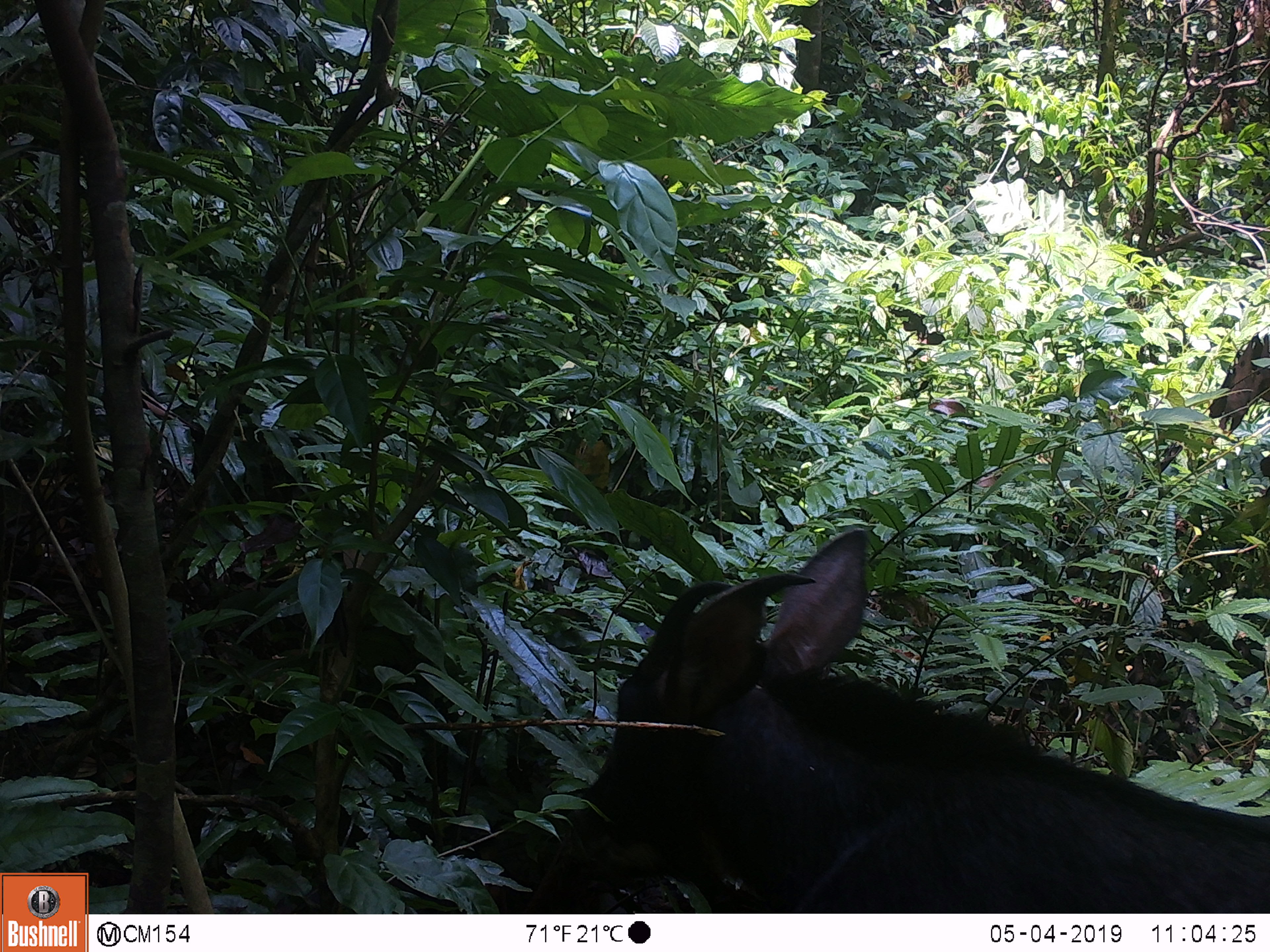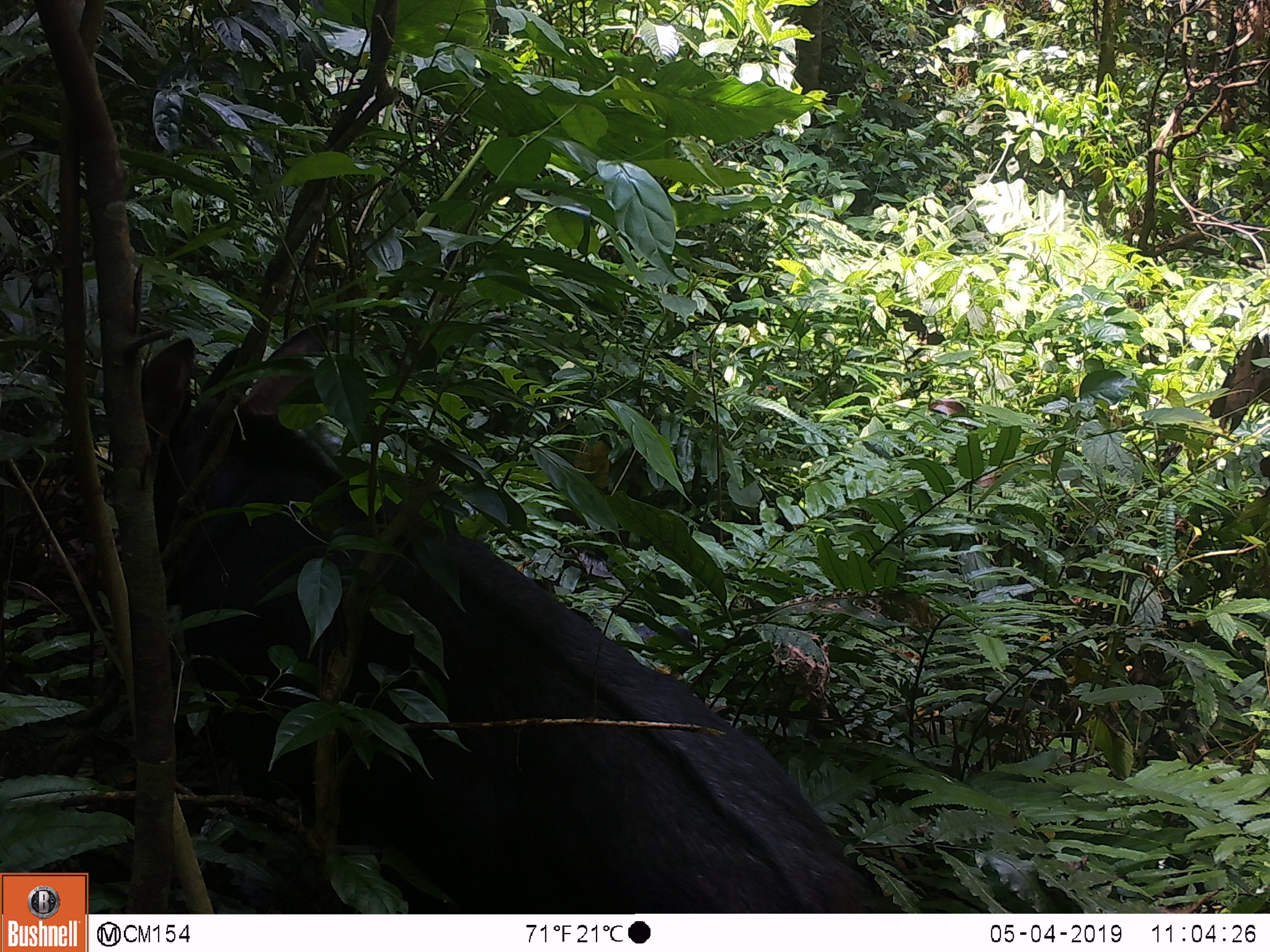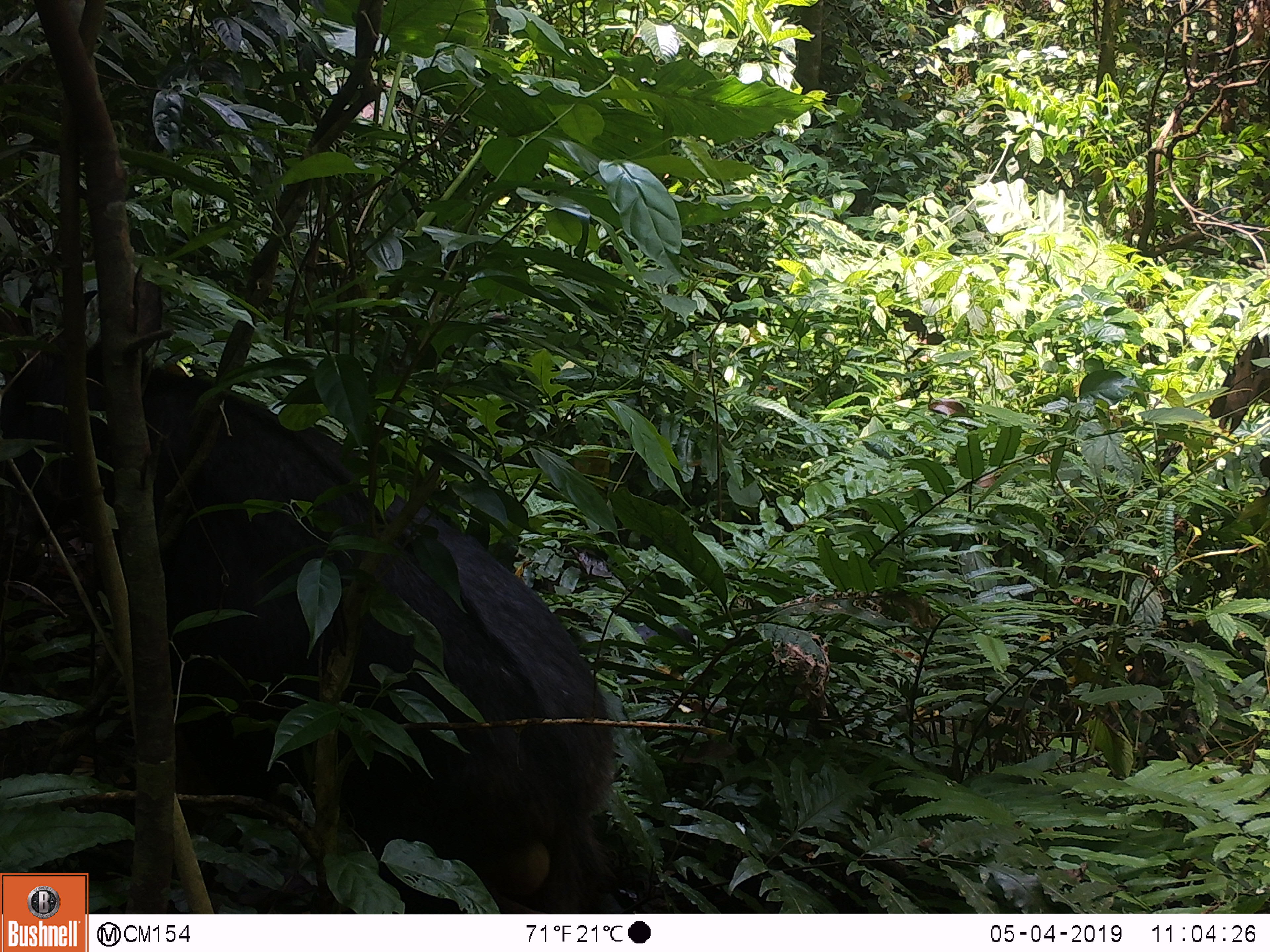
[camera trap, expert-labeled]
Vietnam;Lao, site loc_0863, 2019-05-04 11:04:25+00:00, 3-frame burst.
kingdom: Animalia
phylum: Chordata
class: Mammalia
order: Artiodactyla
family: Bovidae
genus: Capricornis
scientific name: Capricornis sumatraensis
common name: chinese serow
Chinese serow (Capricornis sumatraensis). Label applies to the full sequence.